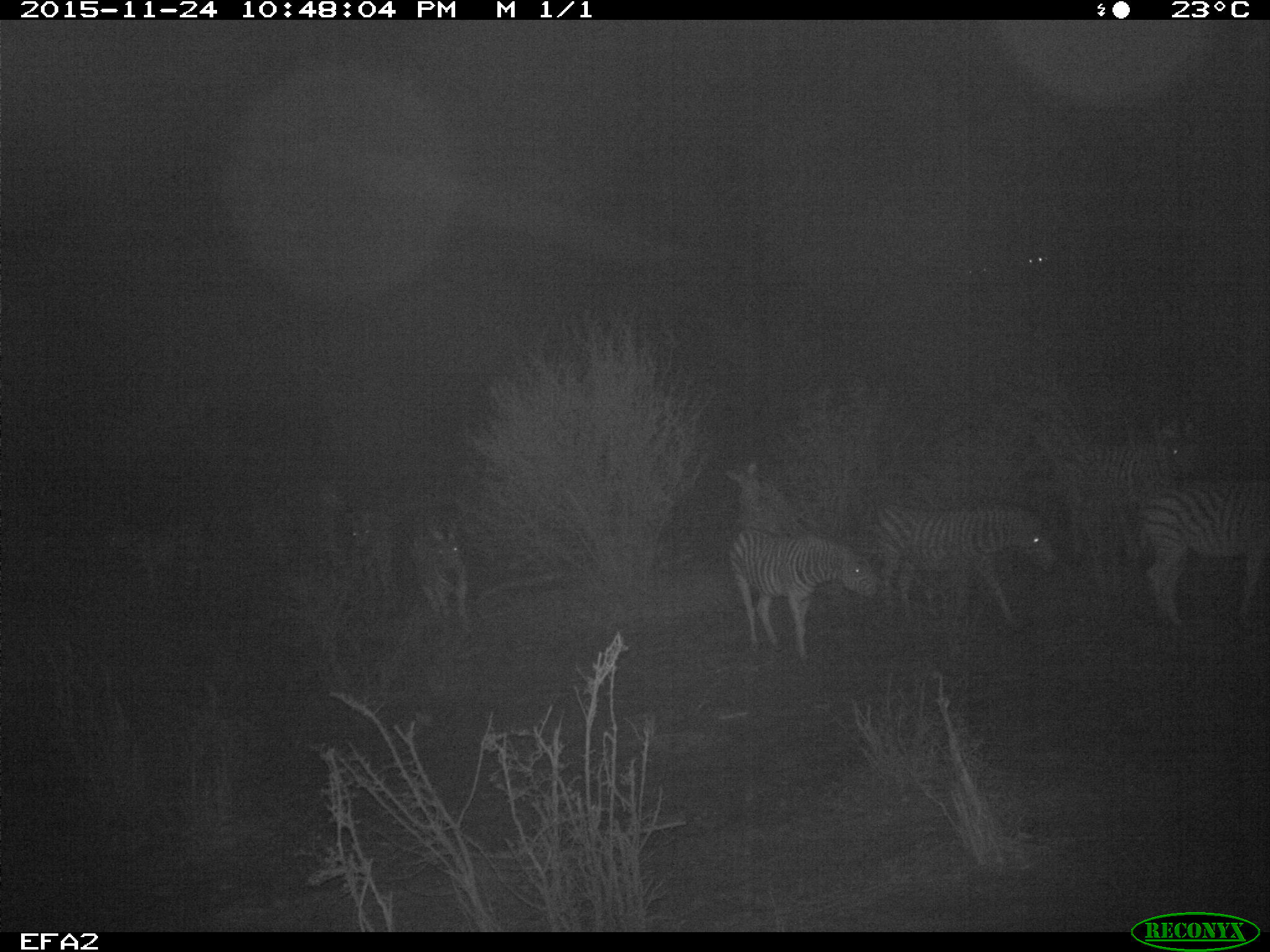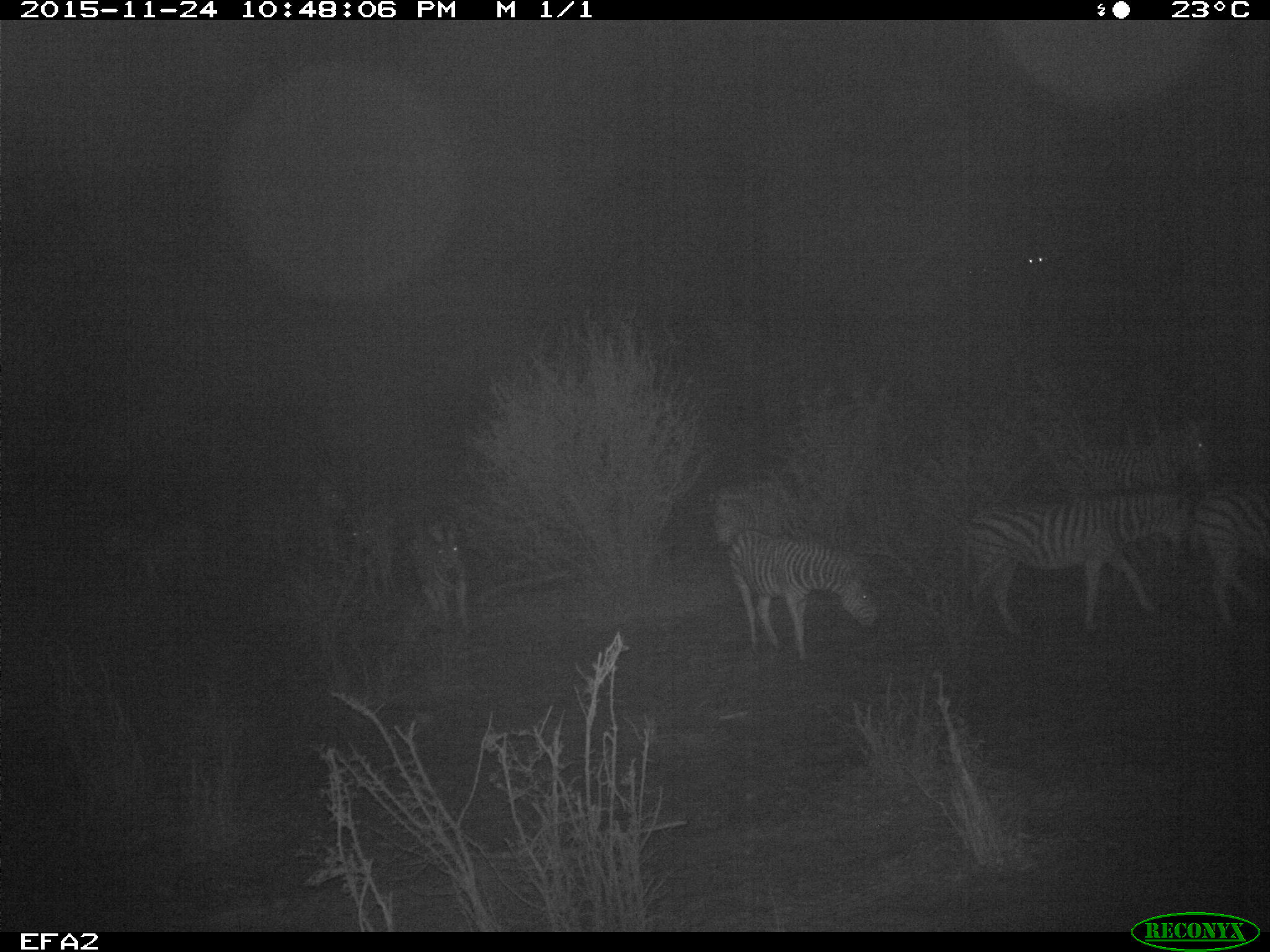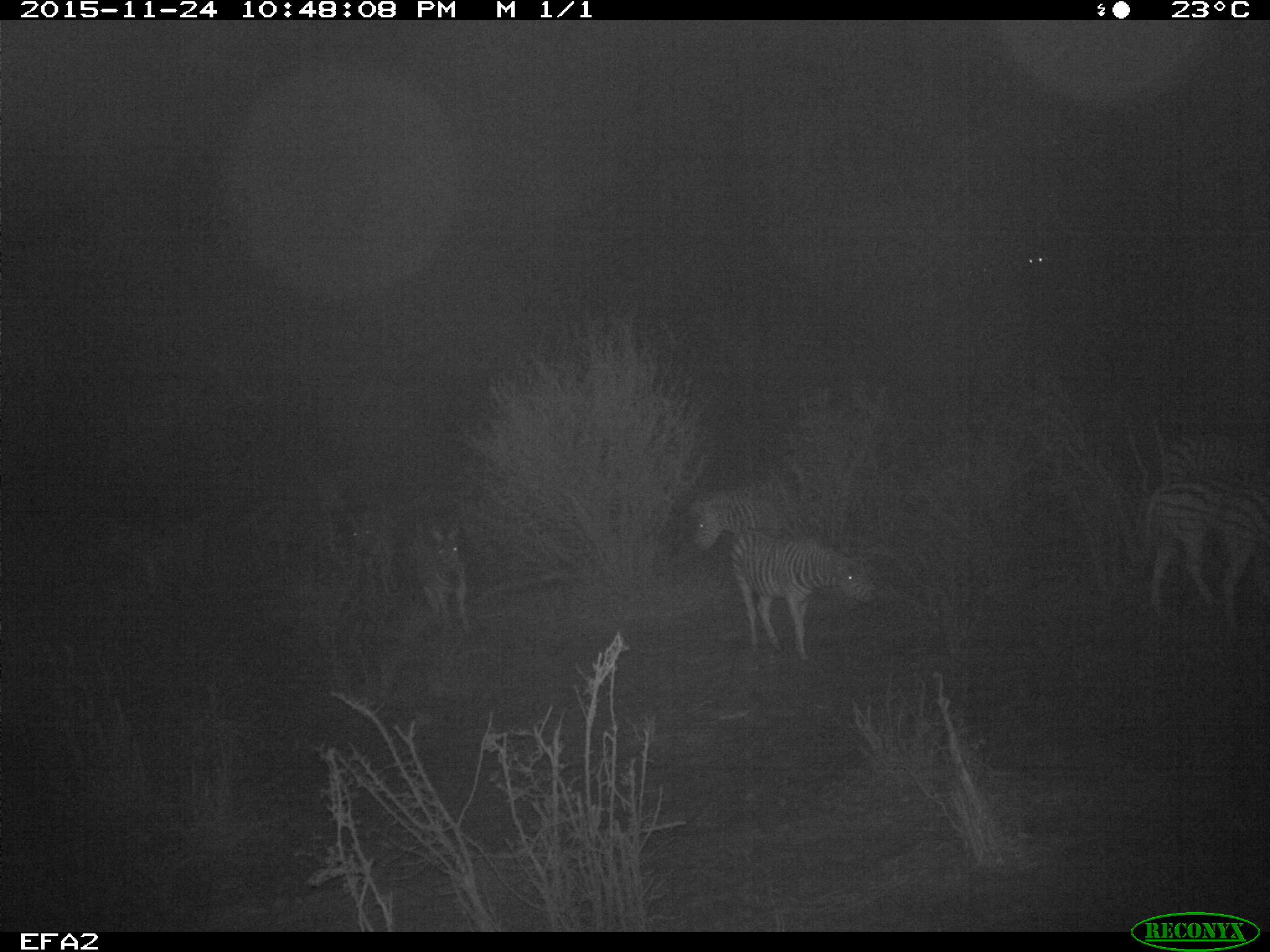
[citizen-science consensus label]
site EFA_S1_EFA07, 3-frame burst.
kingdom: Animalia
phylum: Chordata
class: Mammalia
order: Perissodactyla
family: Equidae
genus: Equus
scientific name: Equus quagga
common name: plains zebra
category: zebraplains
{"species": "zebraplains (plains zebra) (Equus quagga)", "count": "8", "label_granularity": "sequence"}